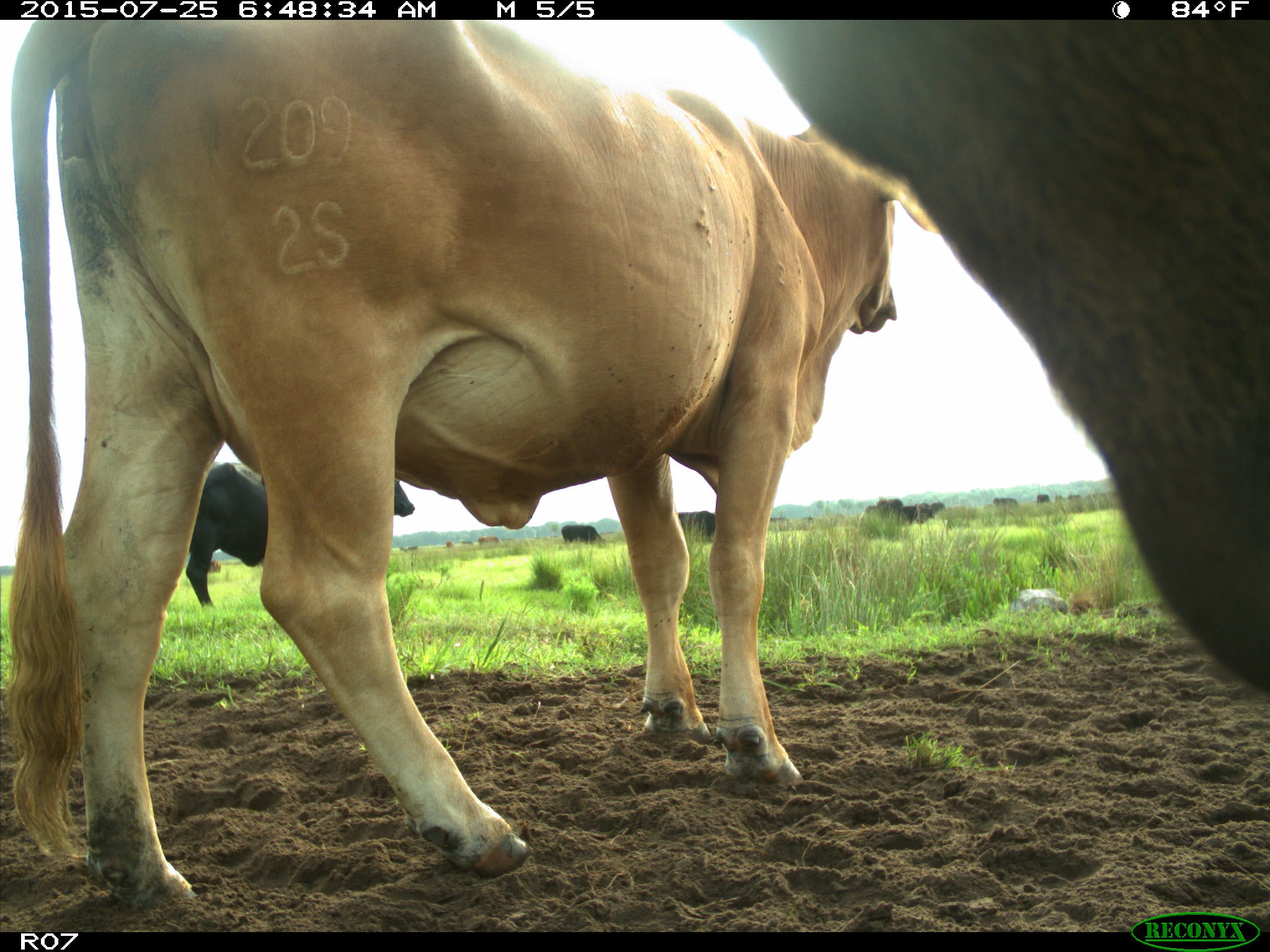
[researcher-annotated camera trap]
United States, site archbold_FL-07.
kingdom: Animalia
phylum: Chordata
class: Mammalia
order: Artiodactyla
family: Bovidae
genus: Bos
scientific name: Bos taurus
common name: domestic cow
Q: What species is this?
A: Bos taurus (domestic cow).